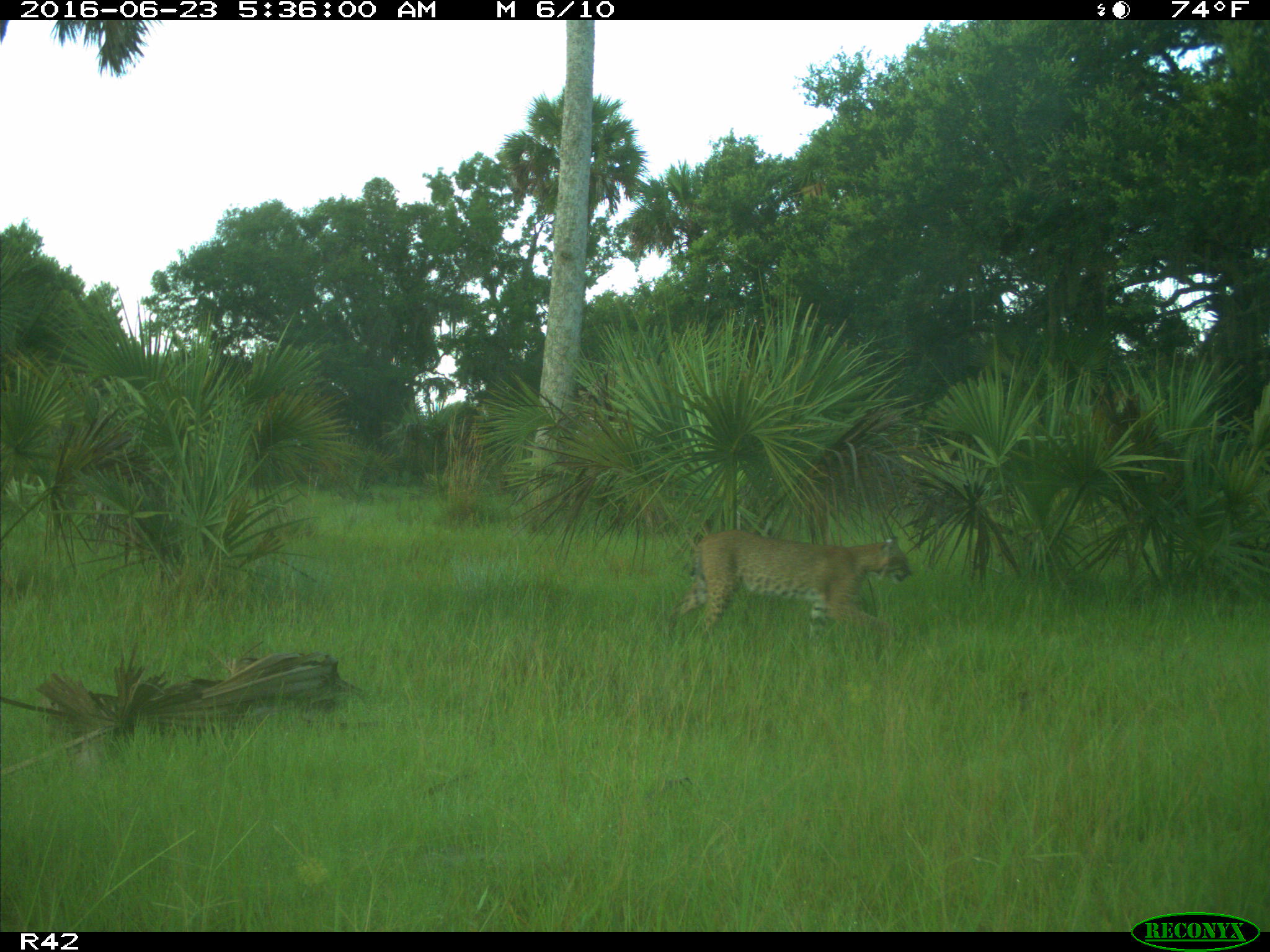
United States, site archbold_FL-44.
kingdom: Animalia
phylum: Chordata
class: Mammalia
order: Carnivora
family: Felidae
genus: Lynx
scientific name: Lynx rufus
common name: bobcat